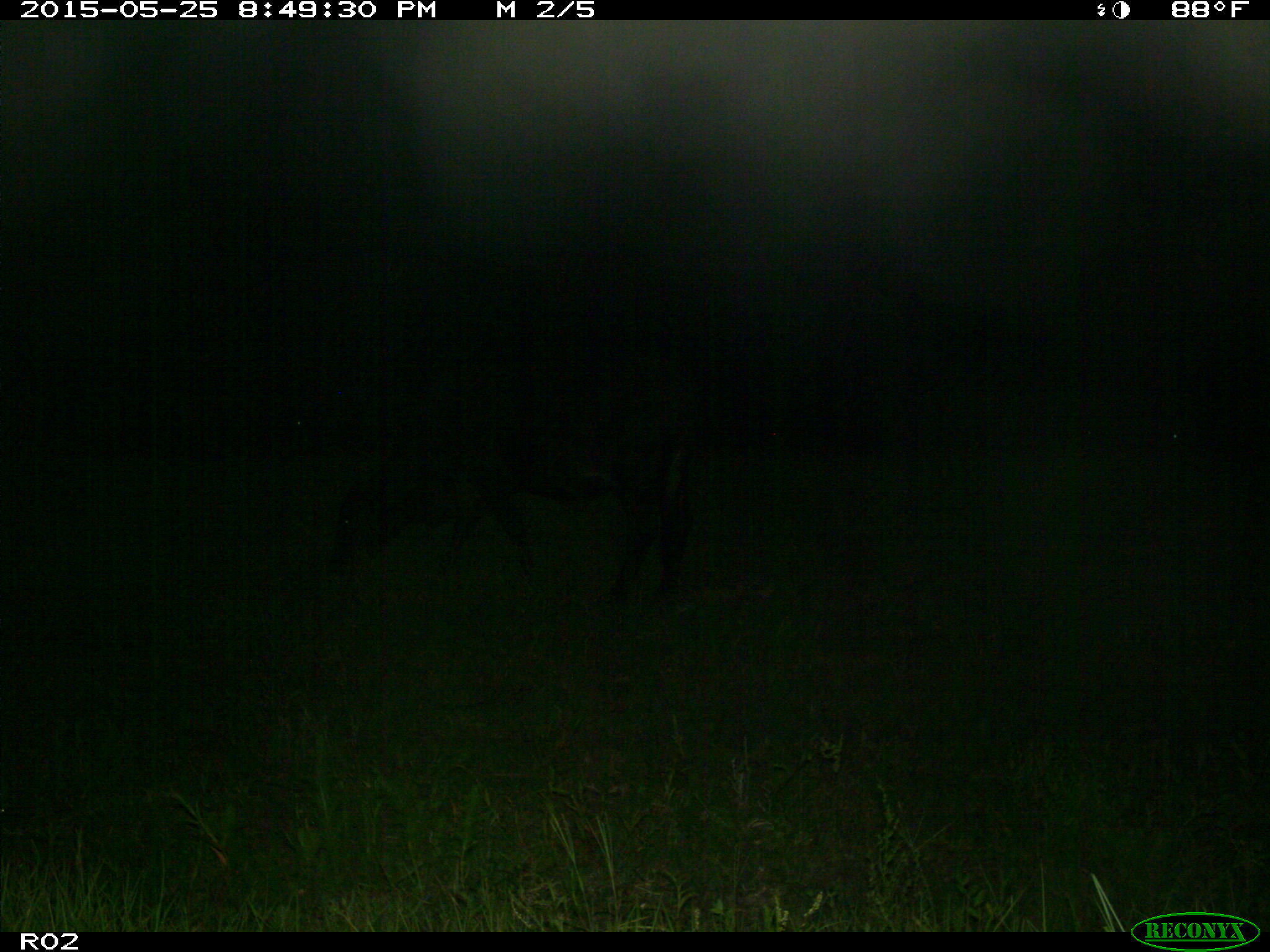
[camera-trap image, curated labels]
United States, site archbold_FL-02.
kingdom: Animalia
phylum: Chordata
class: Mammalia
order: Artiodactyla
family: Bovidae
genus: Bos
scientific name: Bos taurus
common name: domestic cow